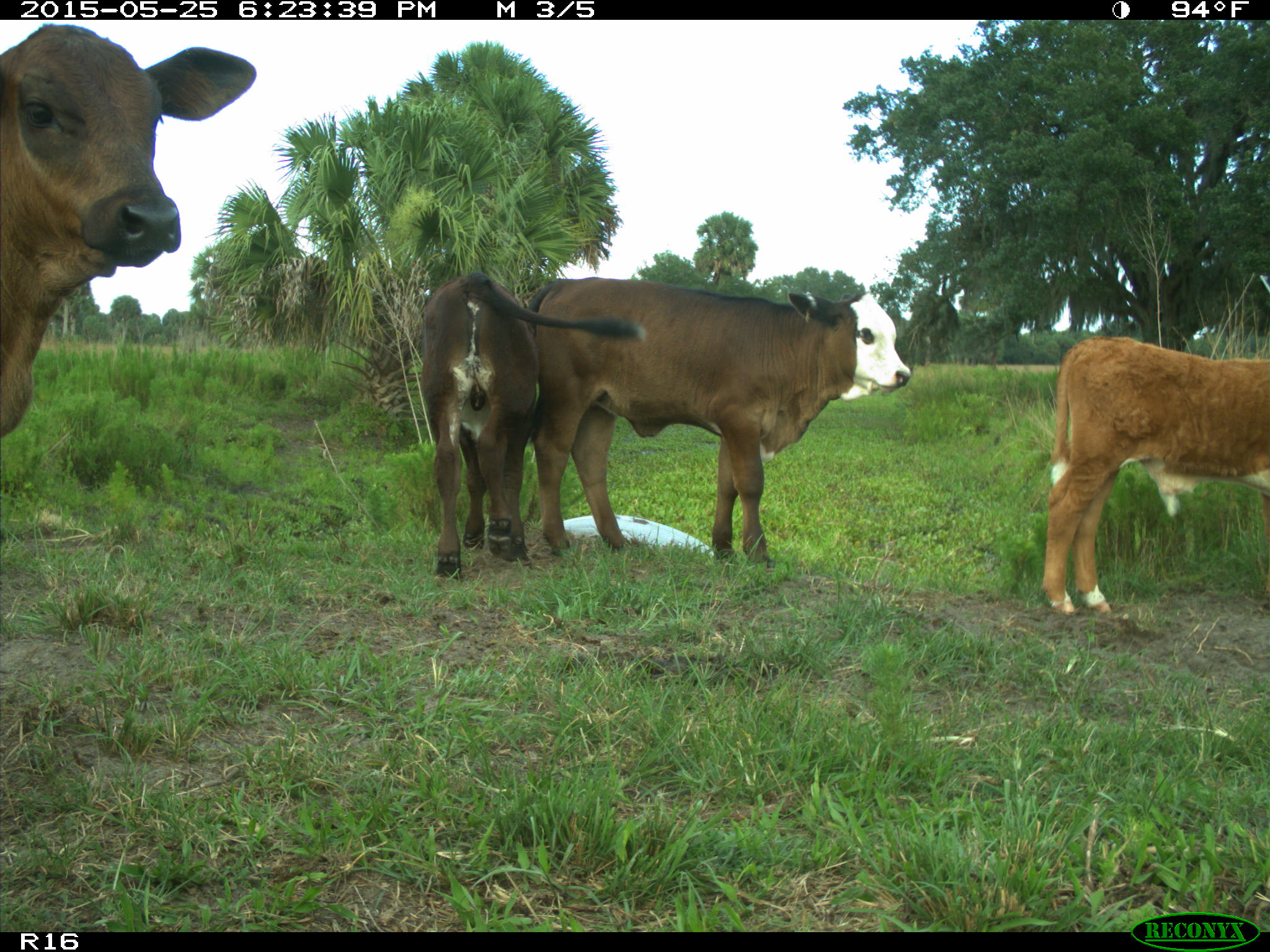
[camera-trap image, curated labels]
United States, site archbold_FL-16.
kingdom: Animalia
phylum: Chordata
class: Mammalia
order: Artiodactyla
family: Bovidae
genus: Bos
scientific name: Bos taurus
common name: domestic cow